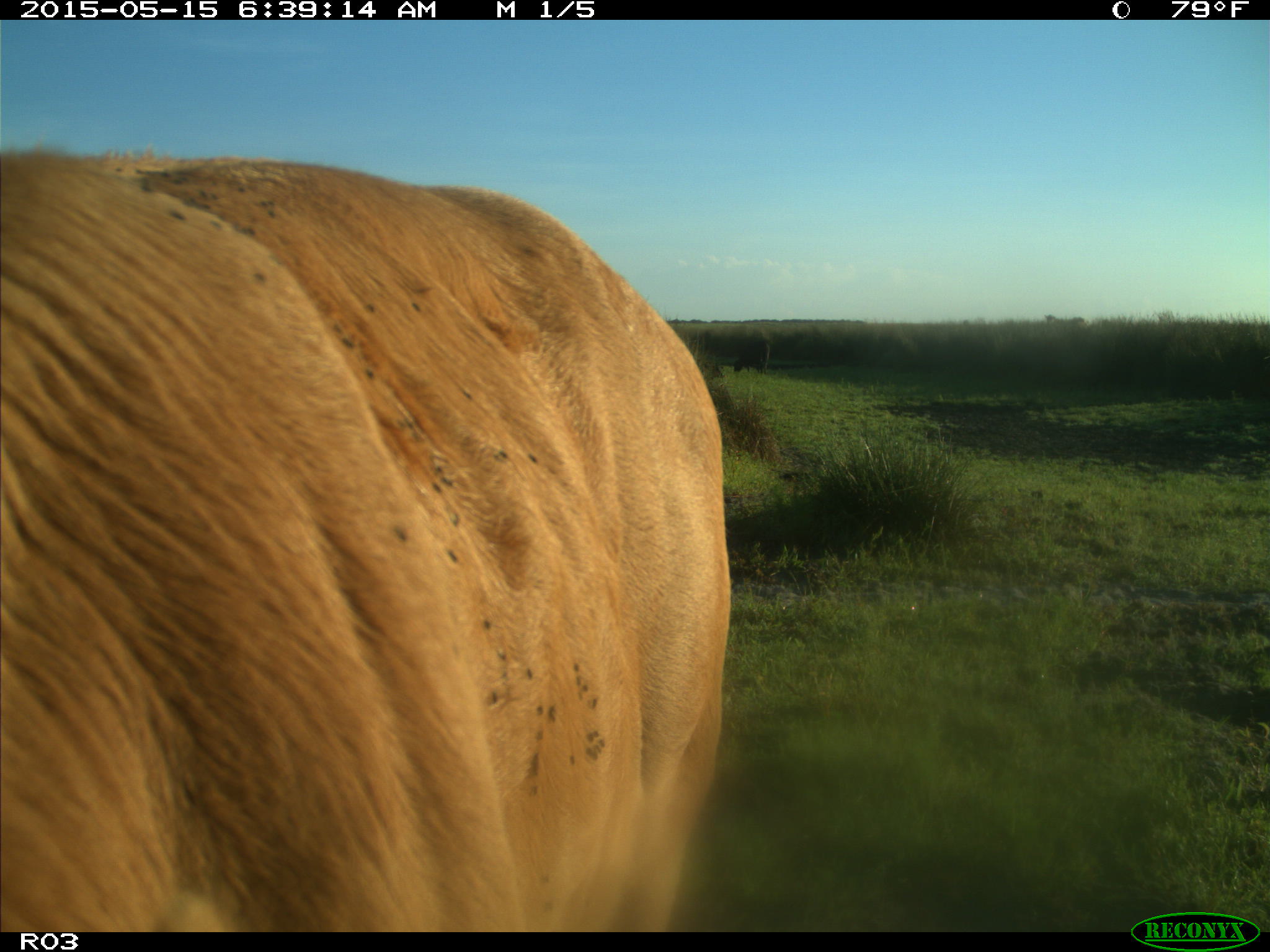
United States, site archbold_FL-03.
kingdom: Animalia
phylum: Chordata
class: Mammalia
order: Artiodactyla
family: Bovidae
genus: Bos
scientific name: Bos taurus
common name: domestic cow